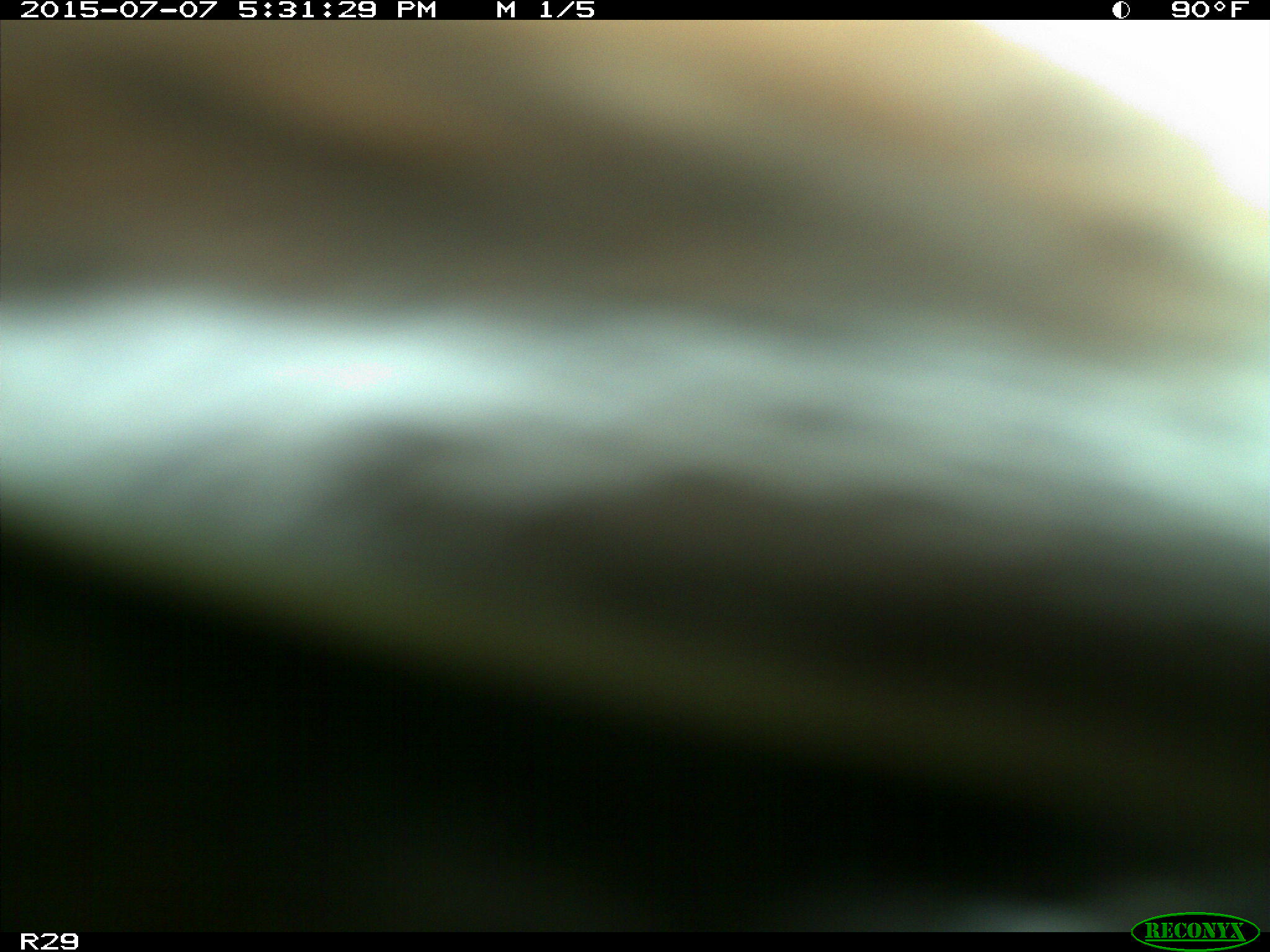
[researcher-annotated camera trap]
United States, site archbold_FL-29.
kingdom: Animalia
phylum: Chordata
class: Mammalia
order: Artiodactyla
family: Bovidae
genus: Bos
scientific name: Bos taurus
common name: domestic cow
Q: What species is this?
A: Bos taurus (domestic cow).